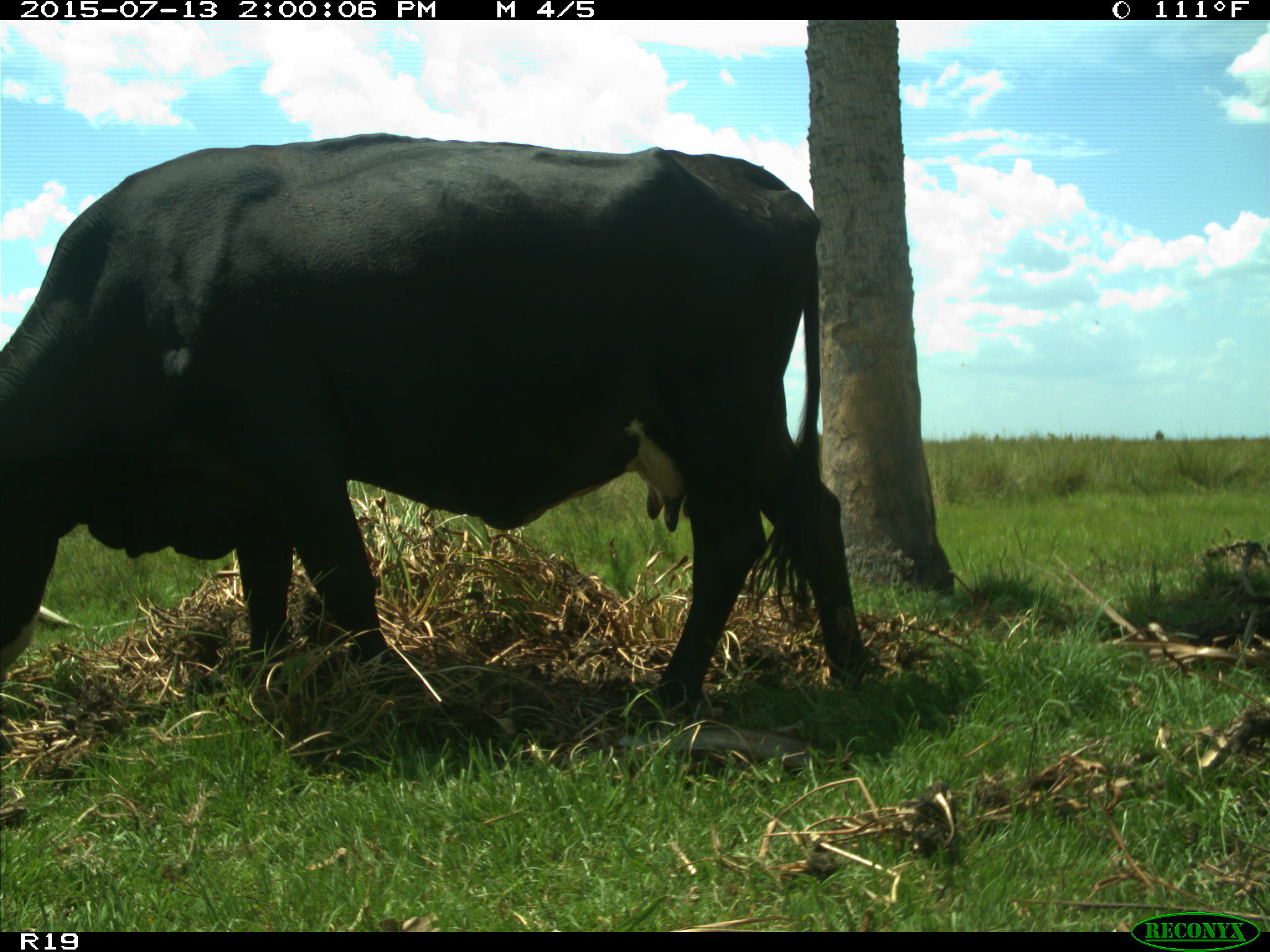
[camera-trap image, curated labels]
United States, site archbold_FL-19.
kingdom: Animalia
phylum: Chordata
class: Mammalia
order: Artiodactyla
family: Bovidae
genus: Bos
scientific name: Bos taurus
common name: domestic cow